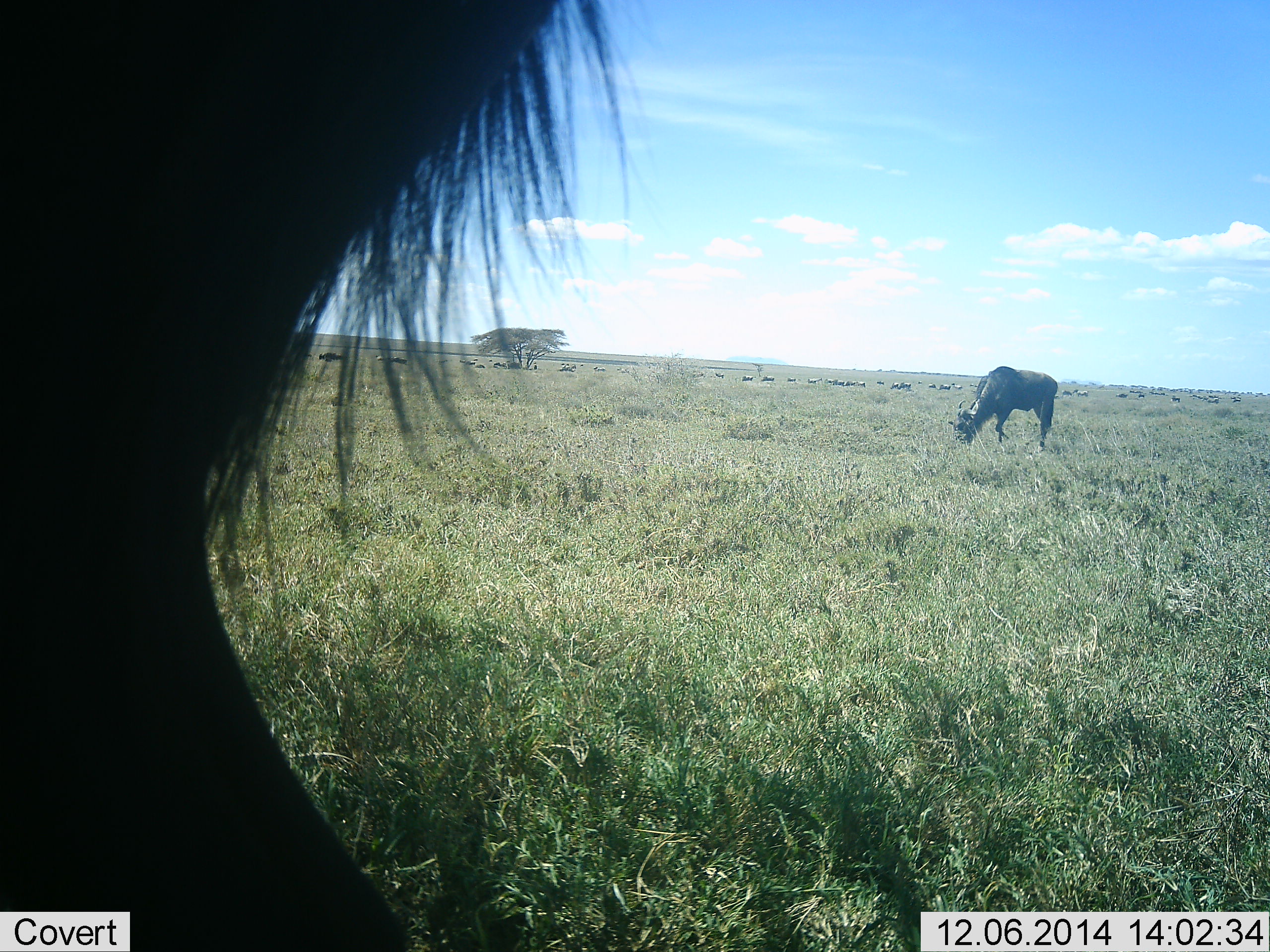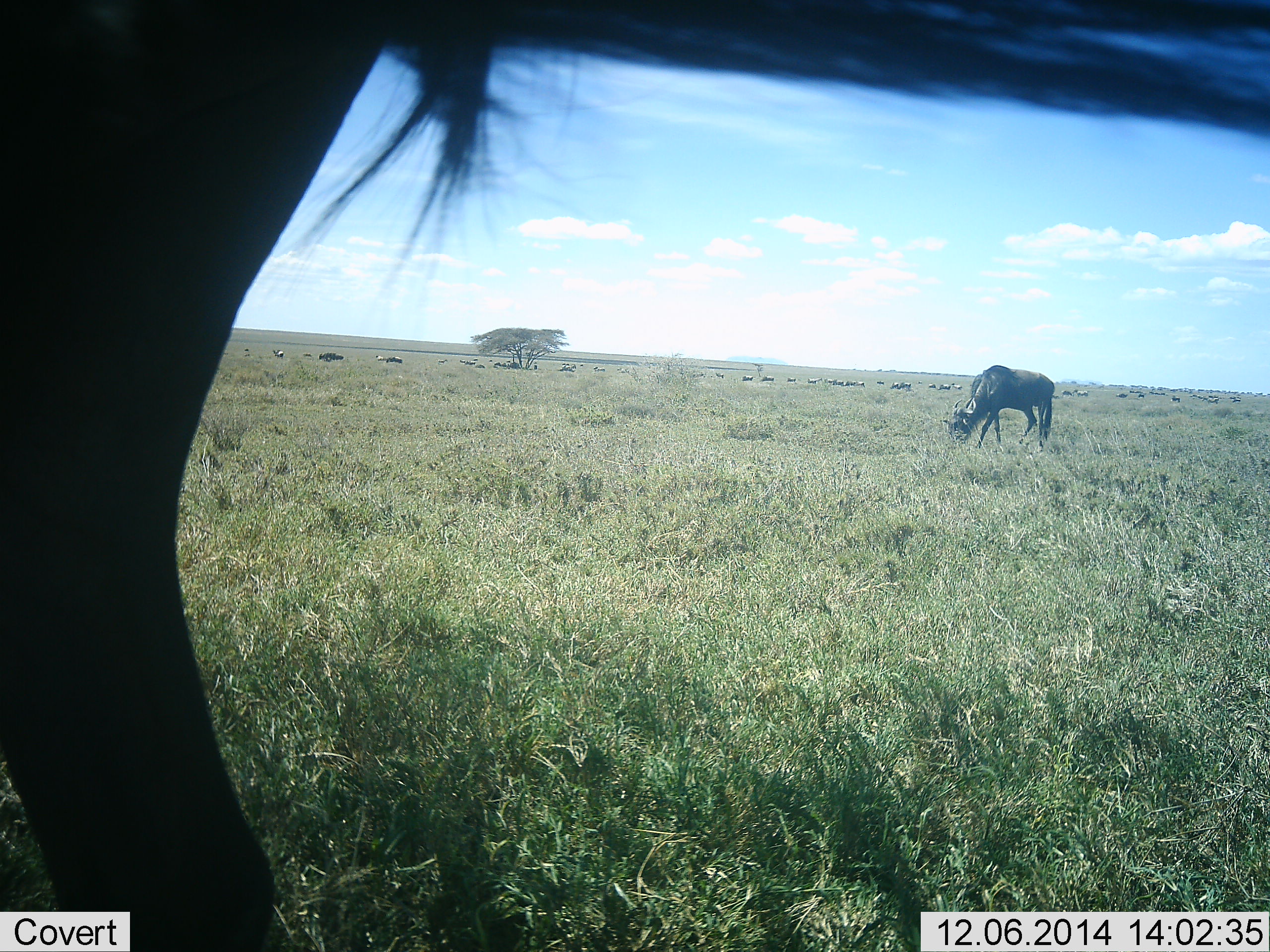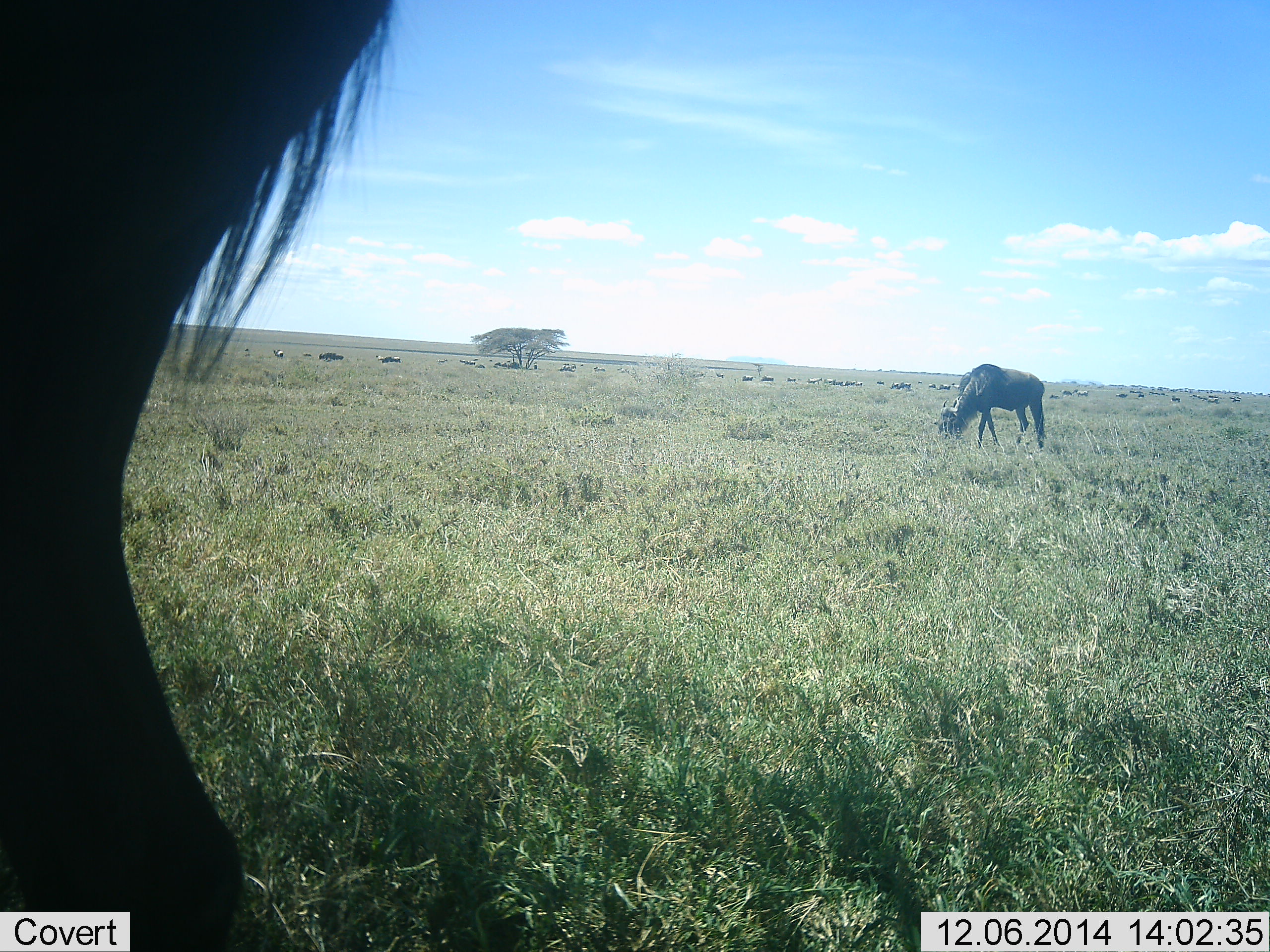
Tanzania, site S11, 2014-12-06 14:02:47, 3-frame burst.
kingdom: Animalia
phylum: Chordata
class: Mammalia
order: Artiodactyla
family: Bovidae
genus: Connochaetes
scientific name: Connochaetes taurinus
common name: blue wildebeest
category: wildebeest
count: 2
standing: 30%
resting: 0%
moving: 30%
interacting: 0%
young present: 0%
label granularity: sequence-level